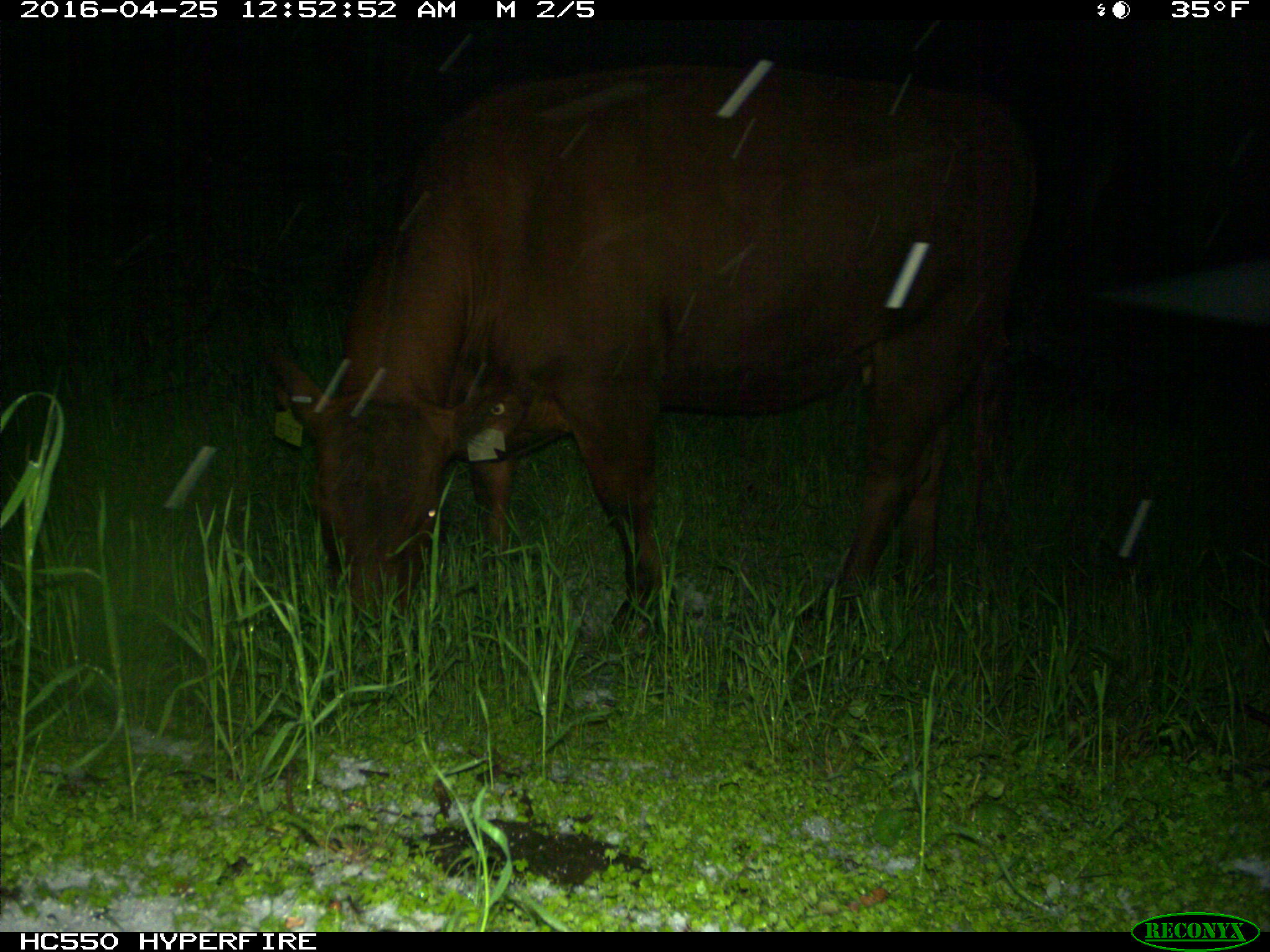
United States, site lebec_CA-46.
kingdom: Animalia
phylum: Chordata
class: Mammalia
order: Artiodactyla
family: Bovidae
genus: Bos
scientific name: Bos taurus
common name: domestic cow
Bos taurus (domestic cow).